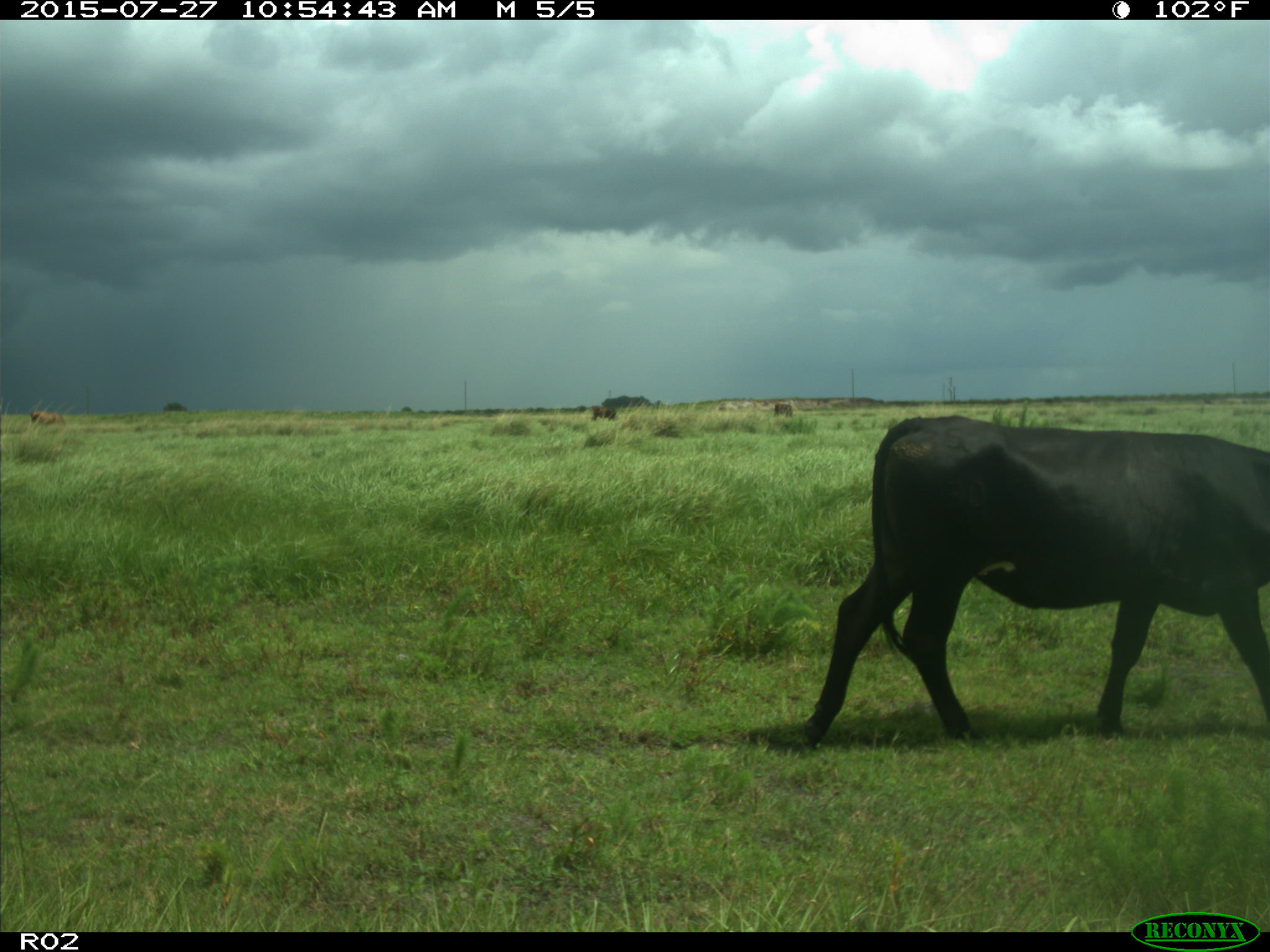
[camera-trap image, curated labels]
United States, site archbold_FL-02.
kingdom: Animalia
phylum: Chordata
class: Mammalia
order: Artiodactyla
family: Bovidae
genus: Bos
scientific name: Bos taurus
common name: domestic cow